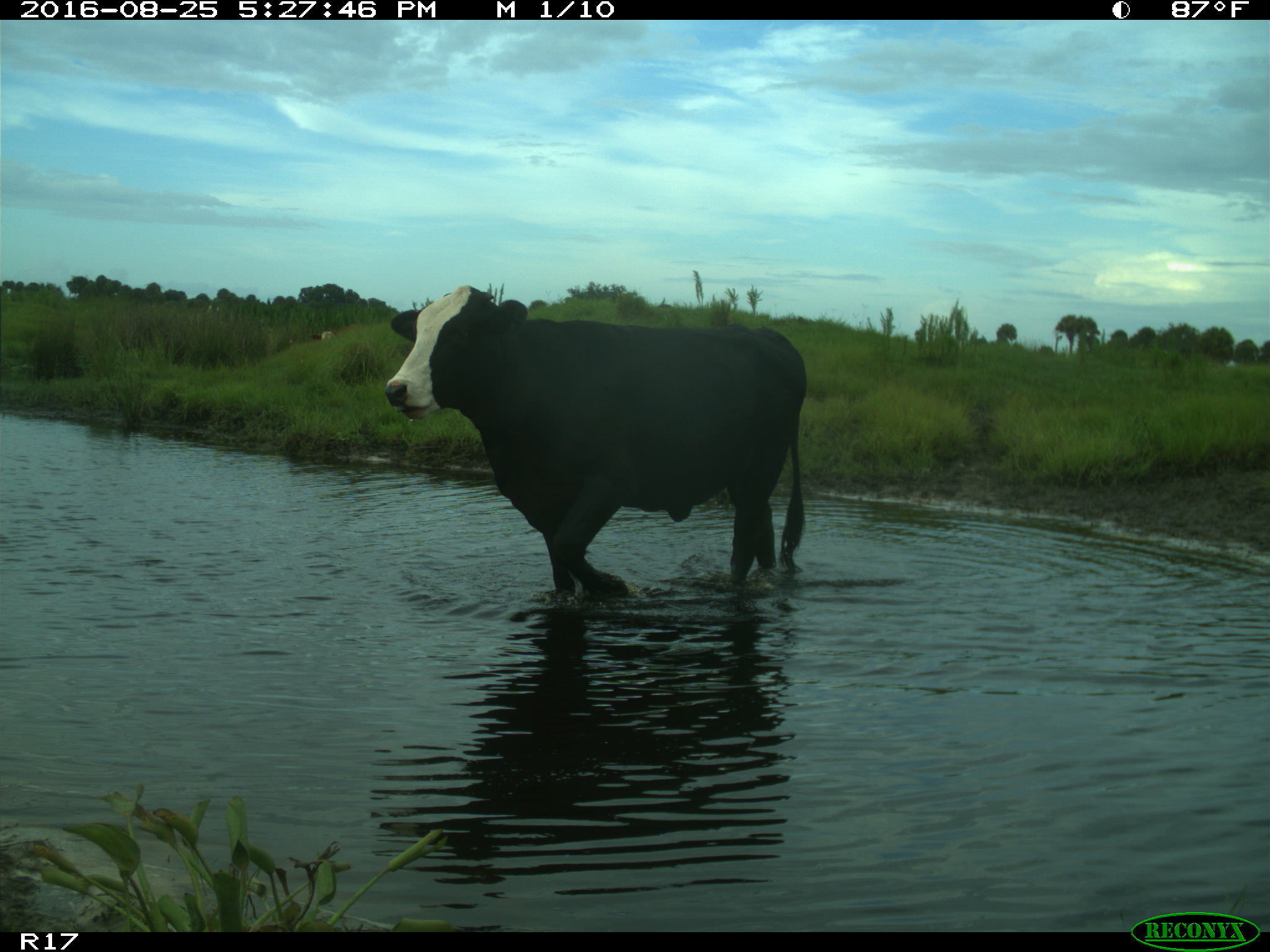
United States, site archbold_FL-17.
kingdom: Animalia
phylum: Chordata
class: Mammalia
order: Artiodactyla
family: Bovidae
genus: Bos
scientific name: Bos taurus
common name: domestic cow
Bos taurus (domestic cow).